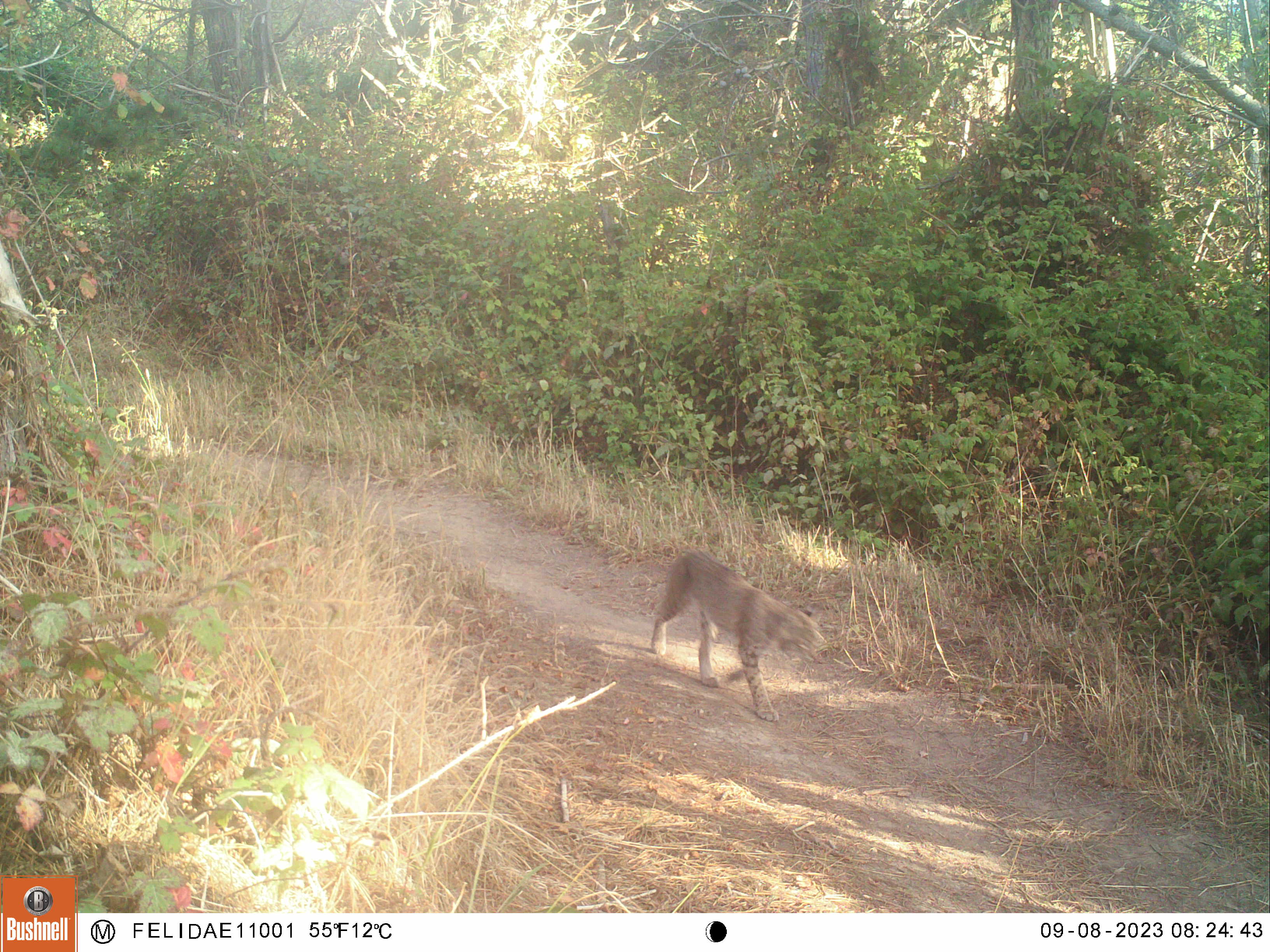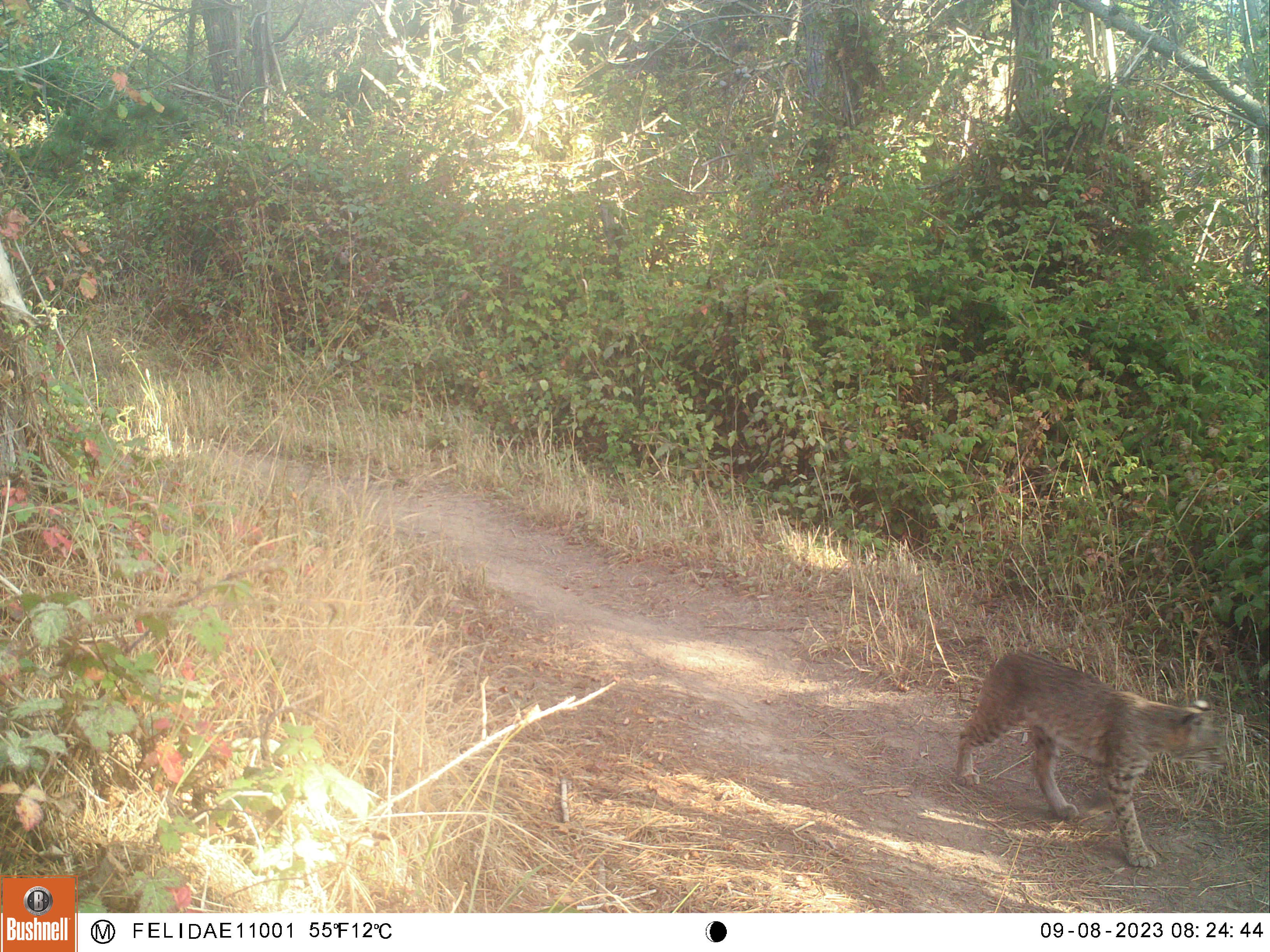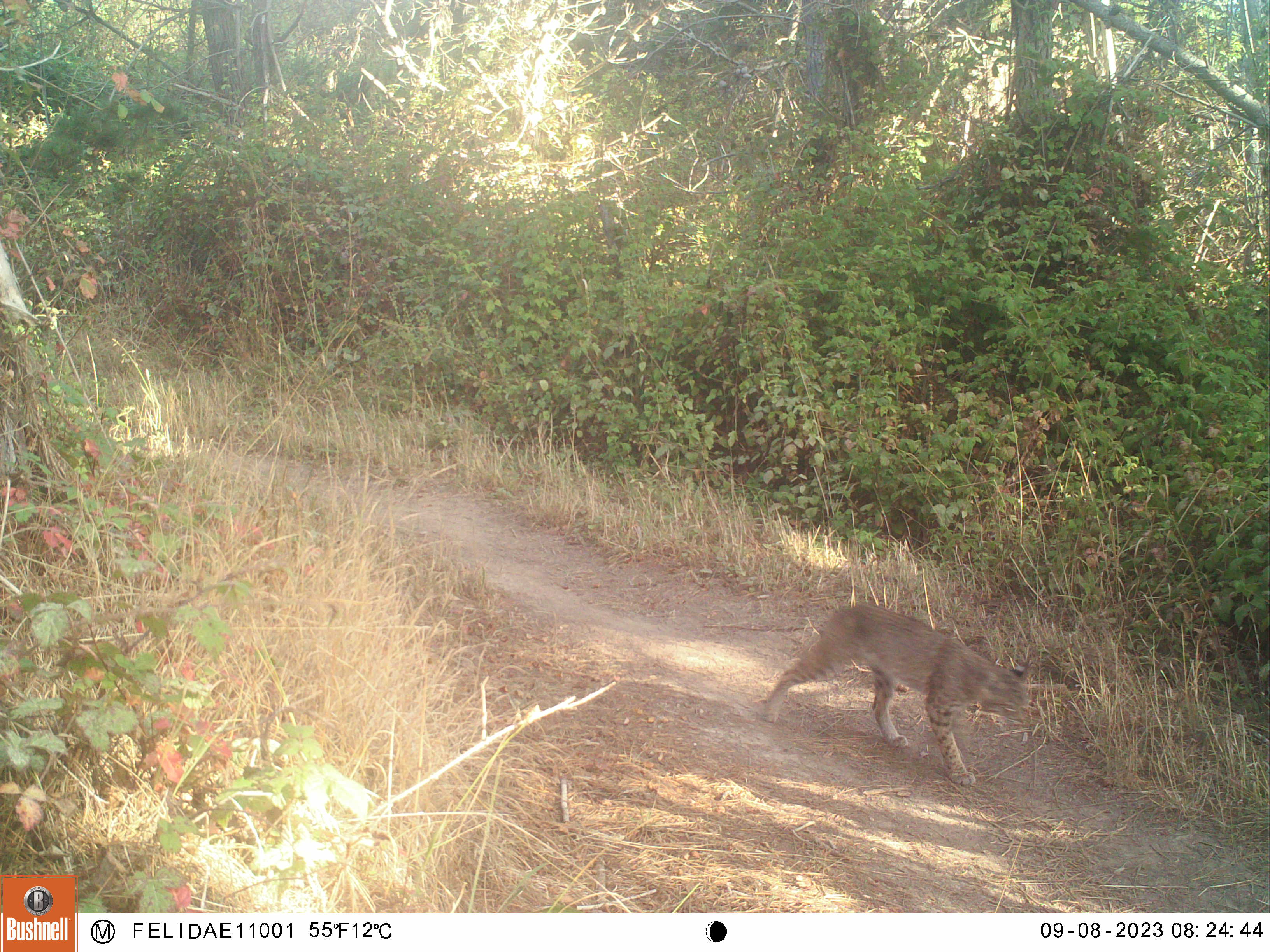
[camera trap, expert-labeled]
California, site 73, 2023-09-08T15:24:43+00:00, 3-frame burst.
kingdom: Animalia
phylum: Chordata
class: Mammalia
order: Carnivora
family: Felidae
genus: Lynx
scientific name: Lynx rufus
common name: bobcat